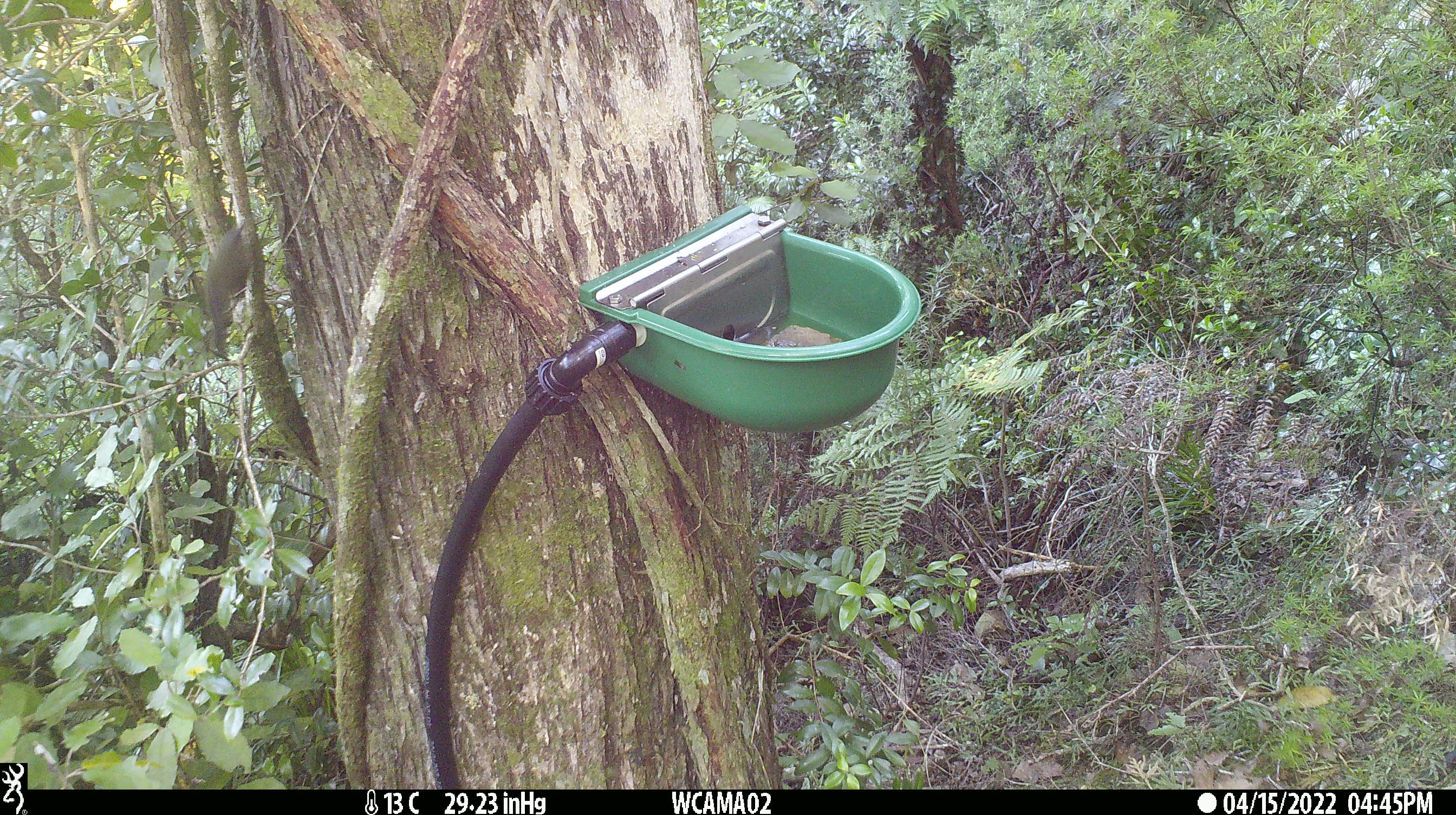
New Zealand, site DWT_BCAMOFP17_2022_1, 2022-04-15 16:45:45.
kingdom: Animalia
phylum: Chordata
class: Aves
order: Passeriformes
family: Meliphagidae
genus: Anthornis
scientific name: Anthornis melanura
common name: new zealand bellbird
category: bellbird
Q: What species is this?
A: Bellbird (new zealand bellbird) (Anthornis melanura).